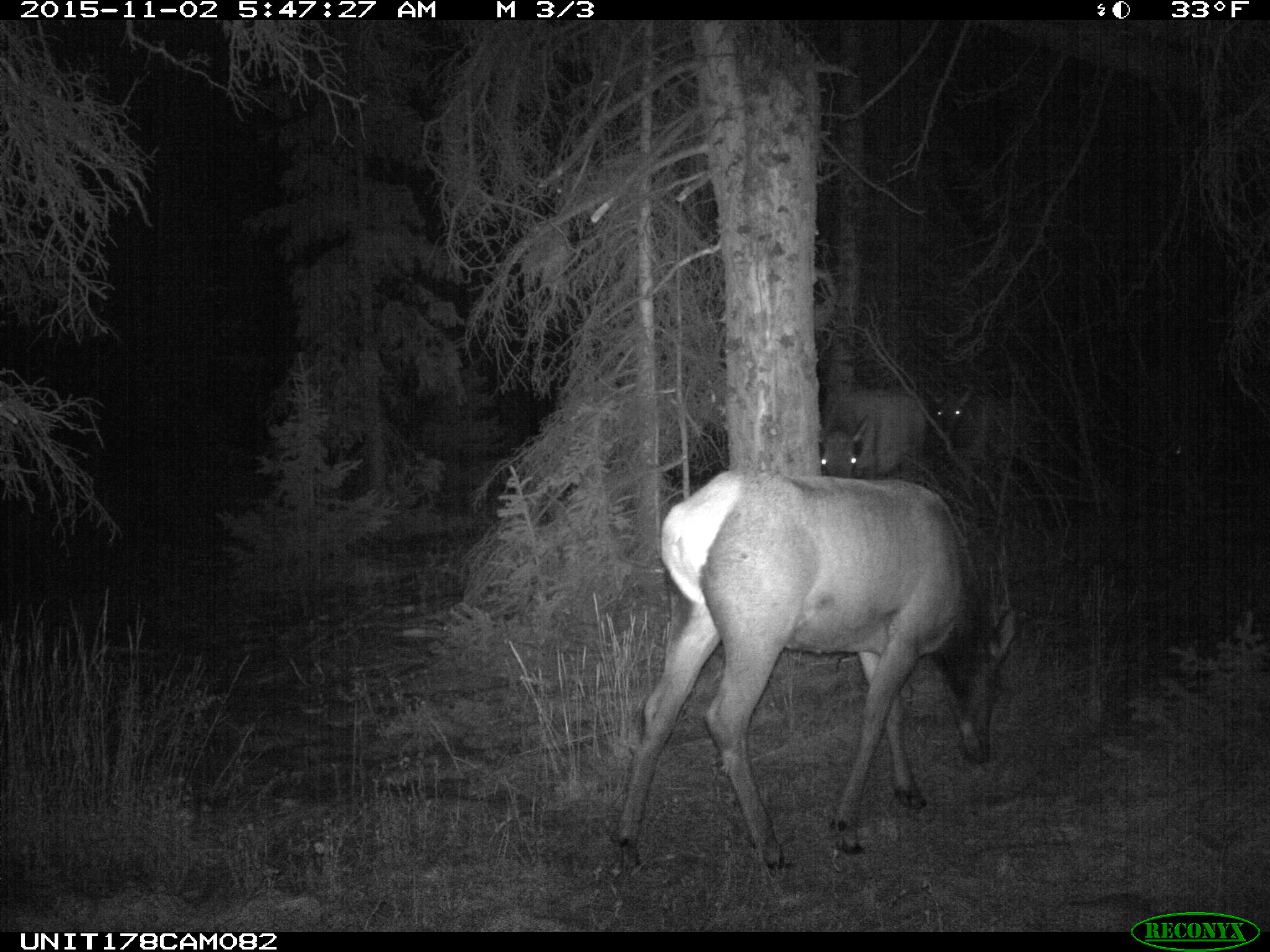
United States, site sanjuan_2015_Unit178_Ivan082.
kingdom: Animalia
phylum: Chordata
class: Mammalia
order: Artiodactyla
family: Cervidae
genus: Cervus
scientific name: Cervus elaphus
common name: red deer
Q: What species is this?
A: Cervus elaphus (red deer).